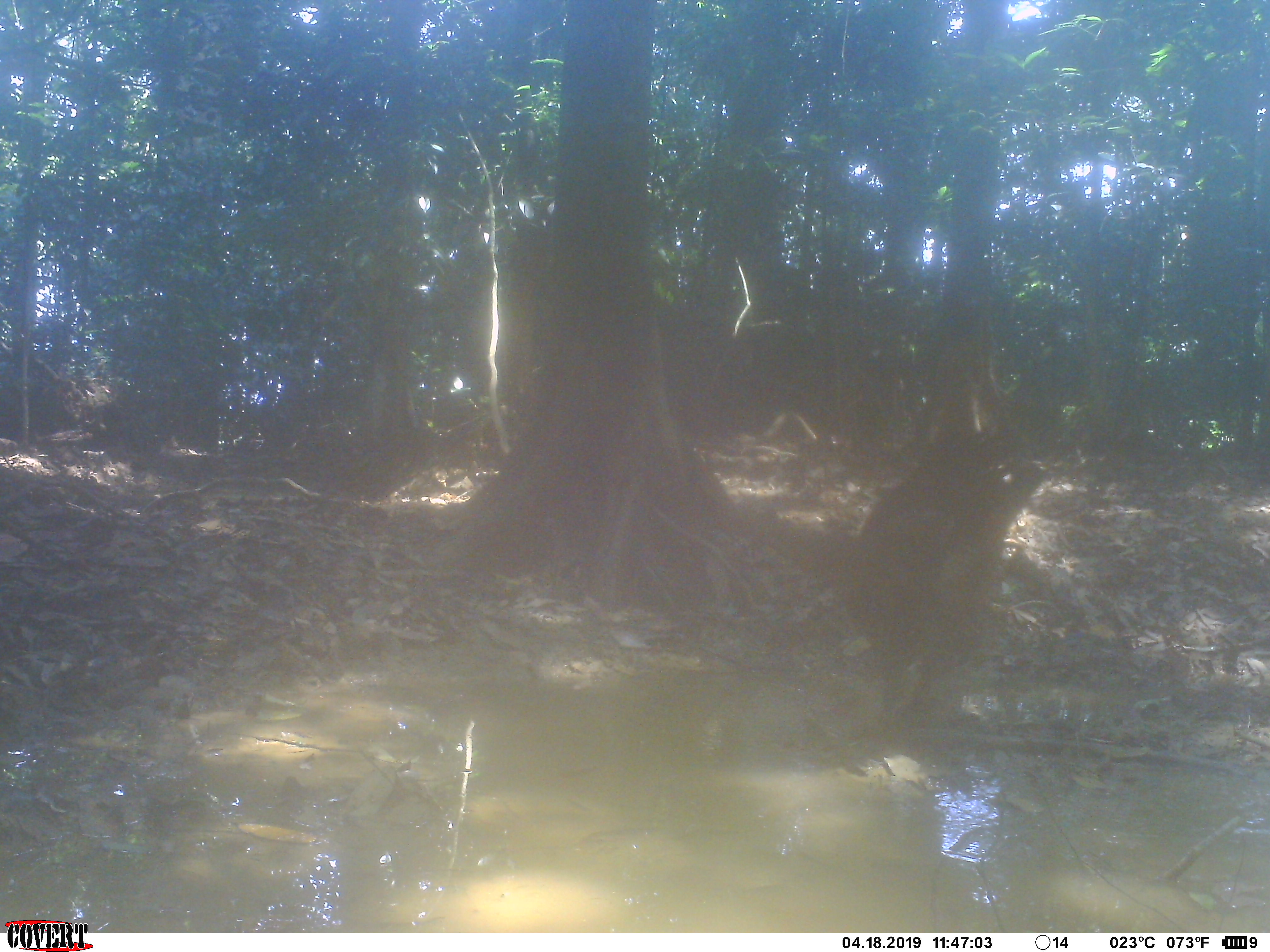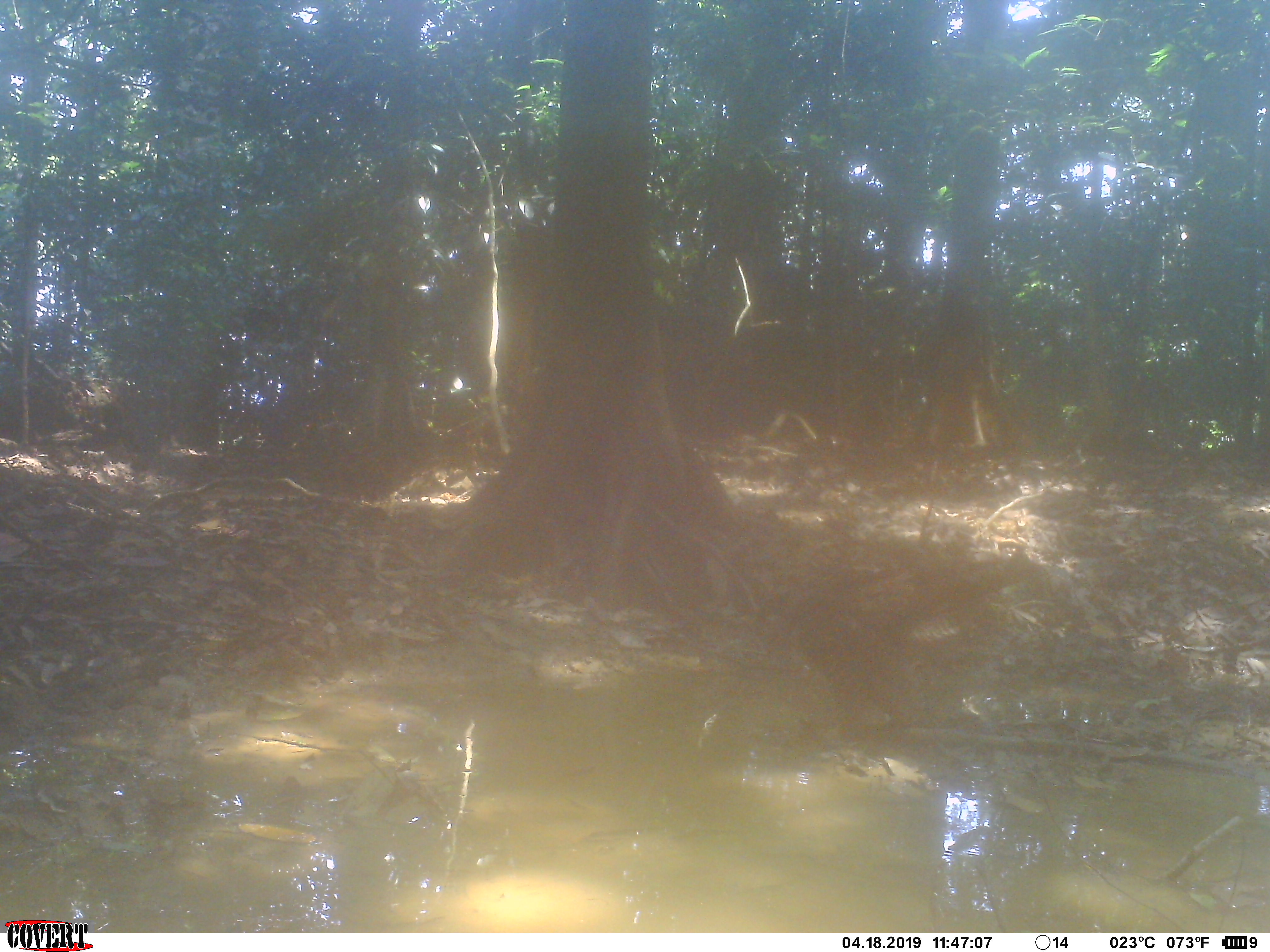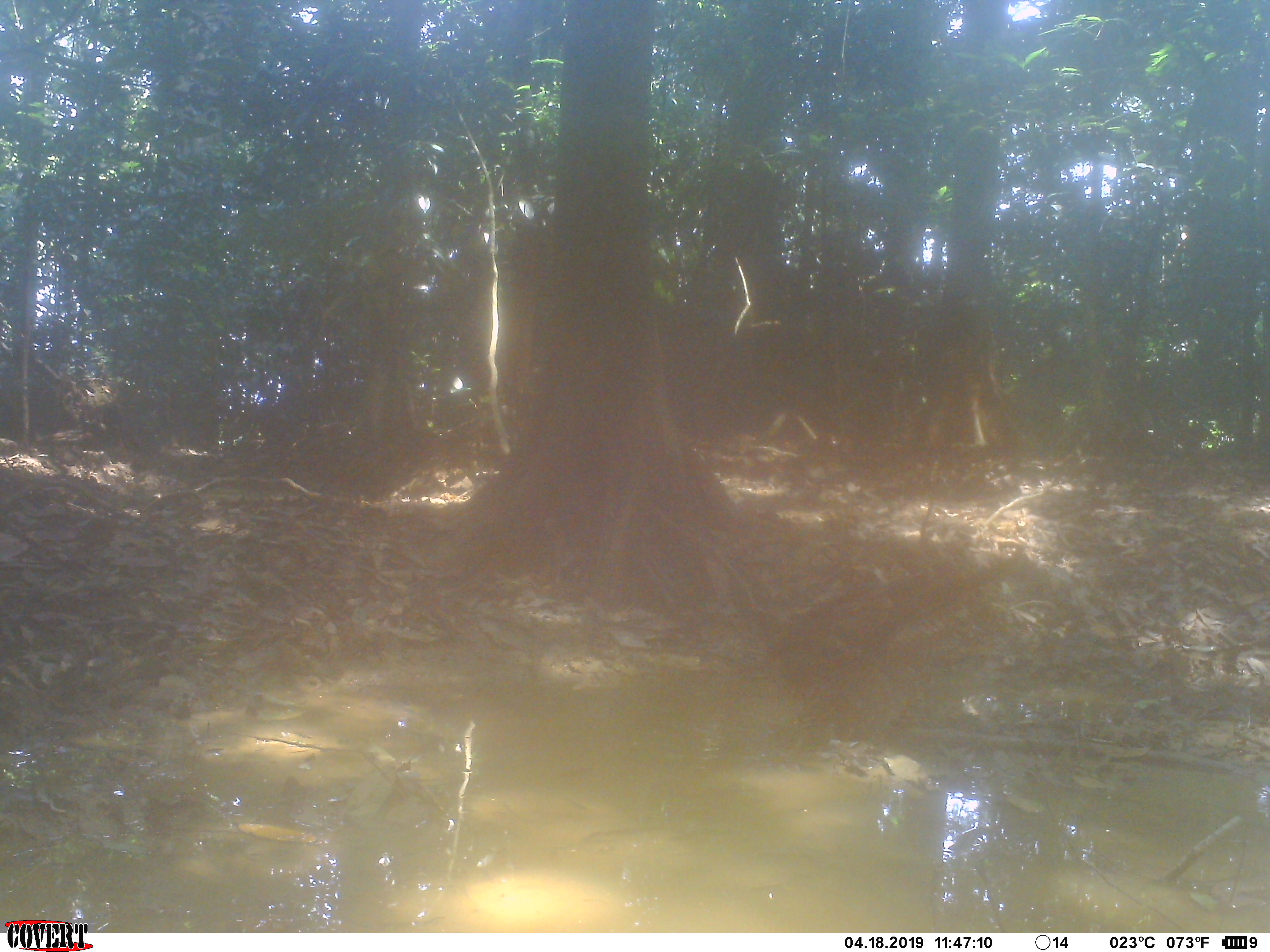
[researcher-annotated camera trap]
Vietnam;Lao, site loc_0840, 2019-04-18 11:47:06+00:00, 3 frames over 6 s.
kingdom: Animalia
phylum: Chordata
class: Aves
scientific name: Aves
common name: bird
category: unidentified bird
Unidentified bird (bird) (Aves). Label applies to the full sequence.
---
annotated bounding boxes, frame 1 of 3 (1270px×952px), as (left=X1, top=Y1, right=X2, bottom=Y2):
unidentified bird: (left=767, top=424, right=1047, bottom=732)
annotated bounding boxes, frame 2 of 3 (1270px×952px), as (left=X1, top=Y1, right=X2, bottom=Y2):
unidentified bird: (left=755, top=549, right=1042, bottom=761)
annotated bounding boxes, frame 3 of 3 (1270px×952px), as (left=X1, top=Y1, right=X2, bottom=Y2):
unidentified bird: (left=744, top=545, right=1026, bottom=766)